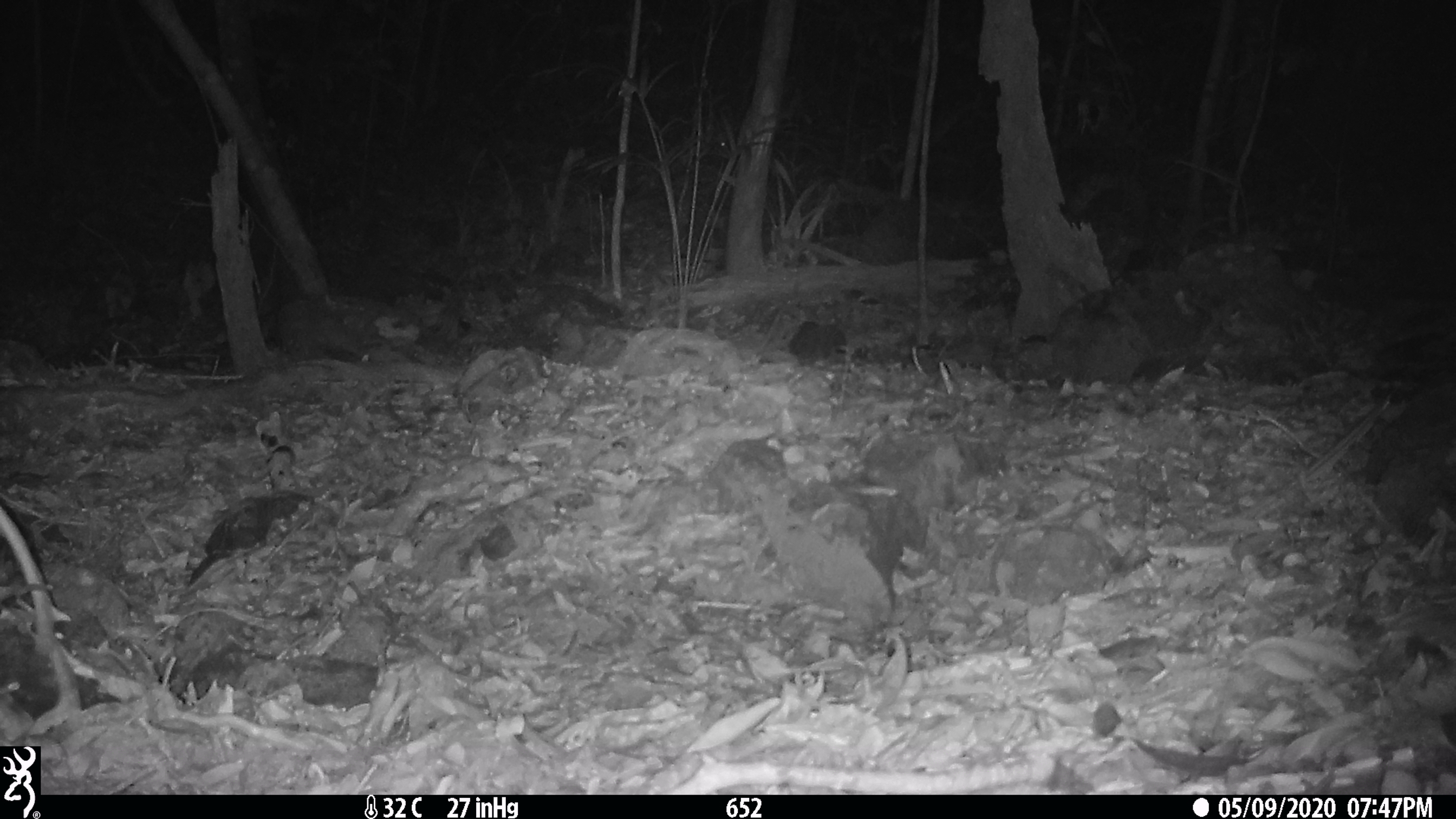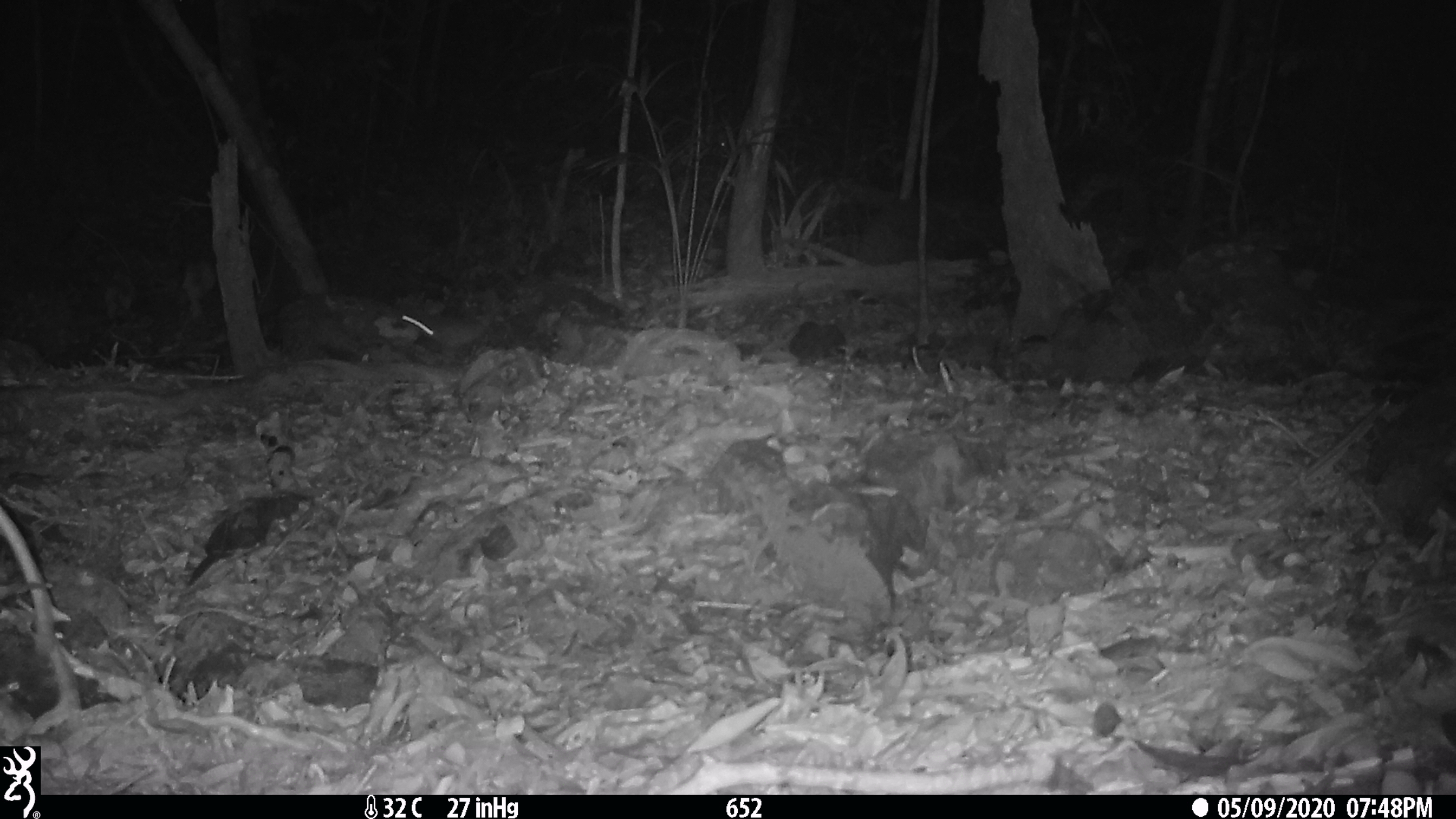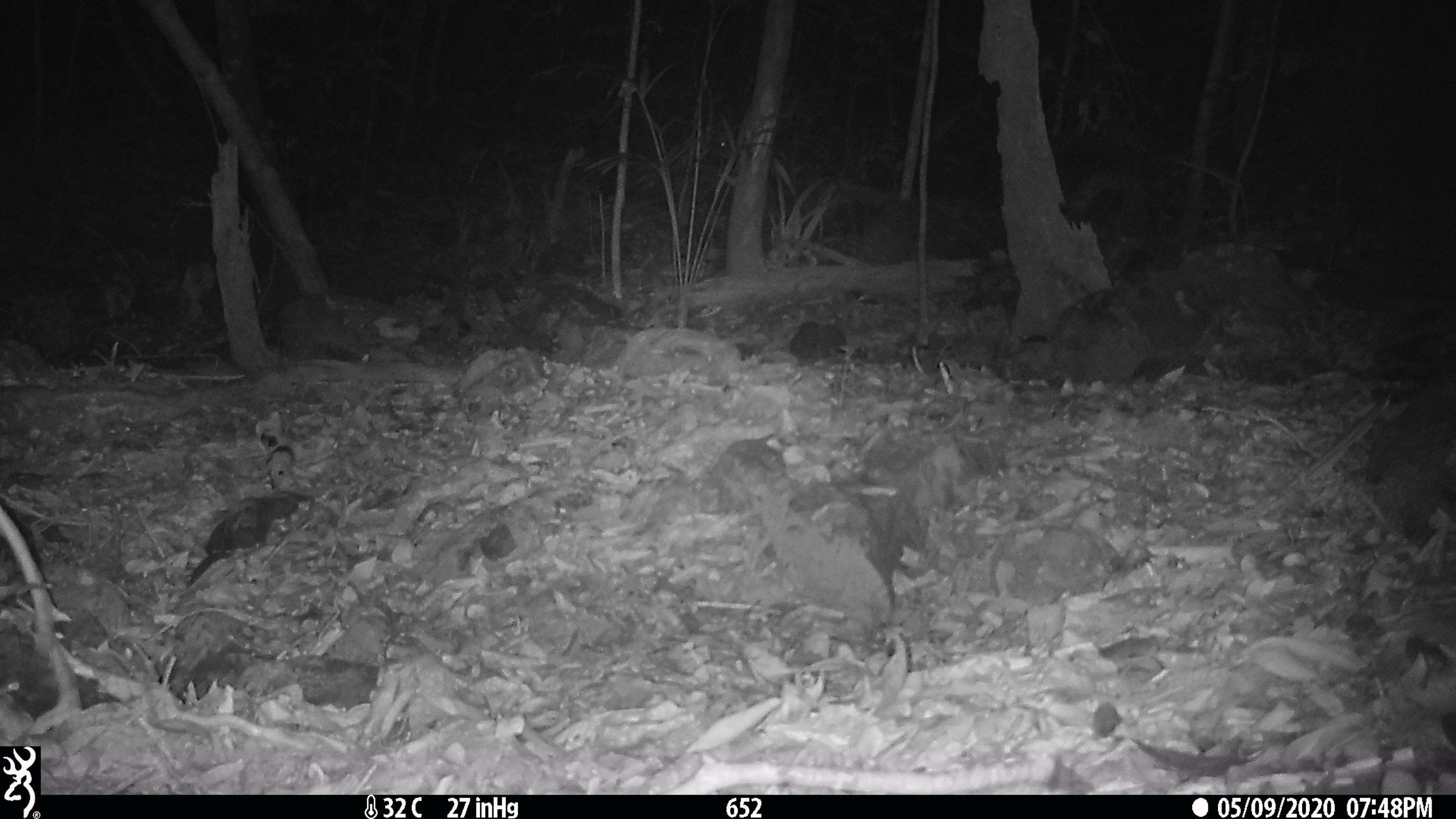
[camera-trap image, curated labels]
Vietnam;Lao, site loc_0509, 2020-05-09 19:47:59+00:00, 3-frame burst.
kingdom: Animalia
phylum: Chordata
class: Mammalia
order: Rodentia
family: Muridae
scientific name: Muridae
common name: old-world mice and rats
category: unidentified murid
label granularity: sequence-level